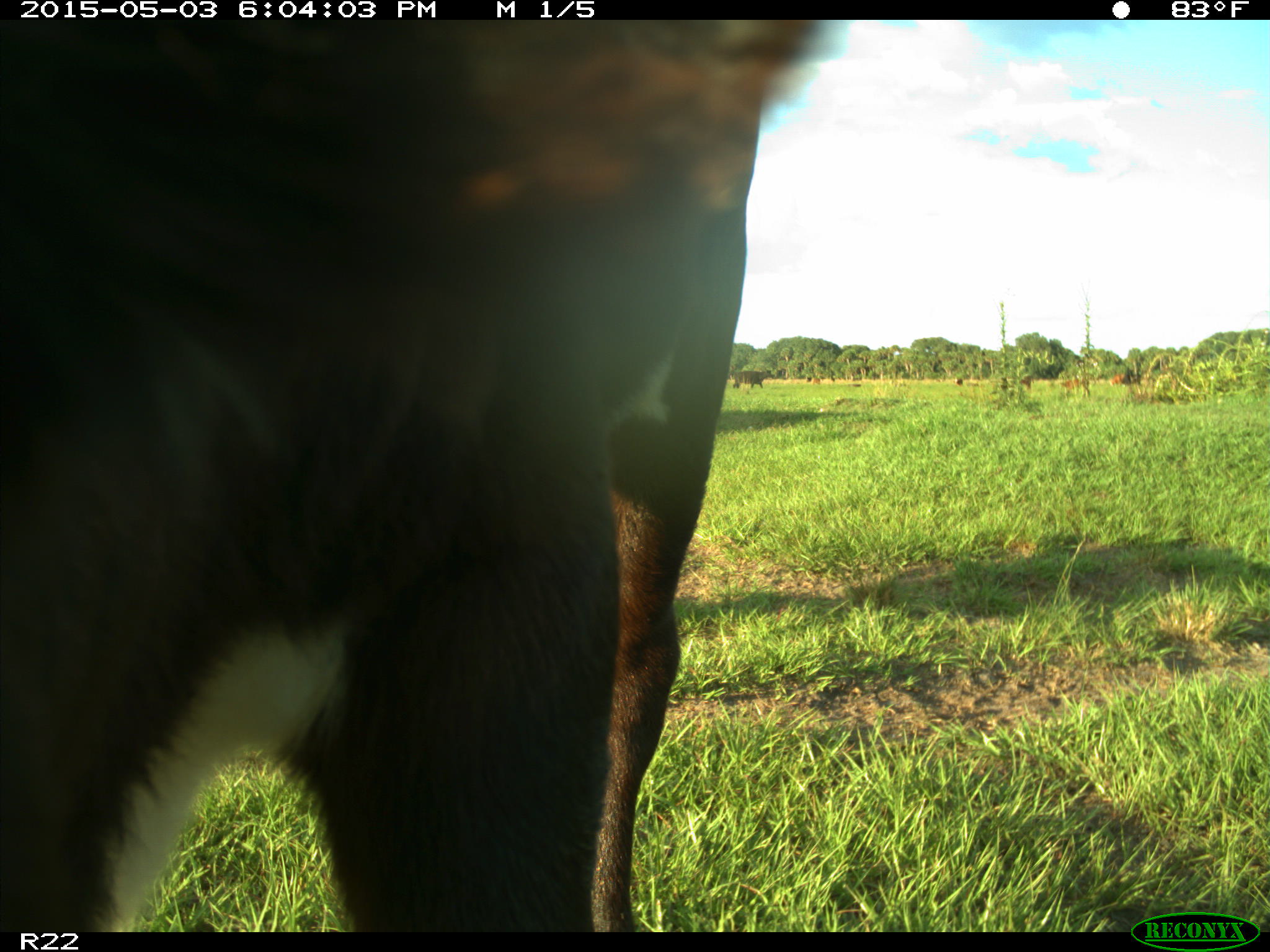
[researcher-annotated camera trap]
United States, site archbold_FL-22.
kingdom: Animalia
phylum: Chordata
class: Mammalia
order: Artiodactyla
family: Bovidae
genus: Bos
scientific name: Bos taurus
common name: domestic cow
Bos taurus (domestic cow).